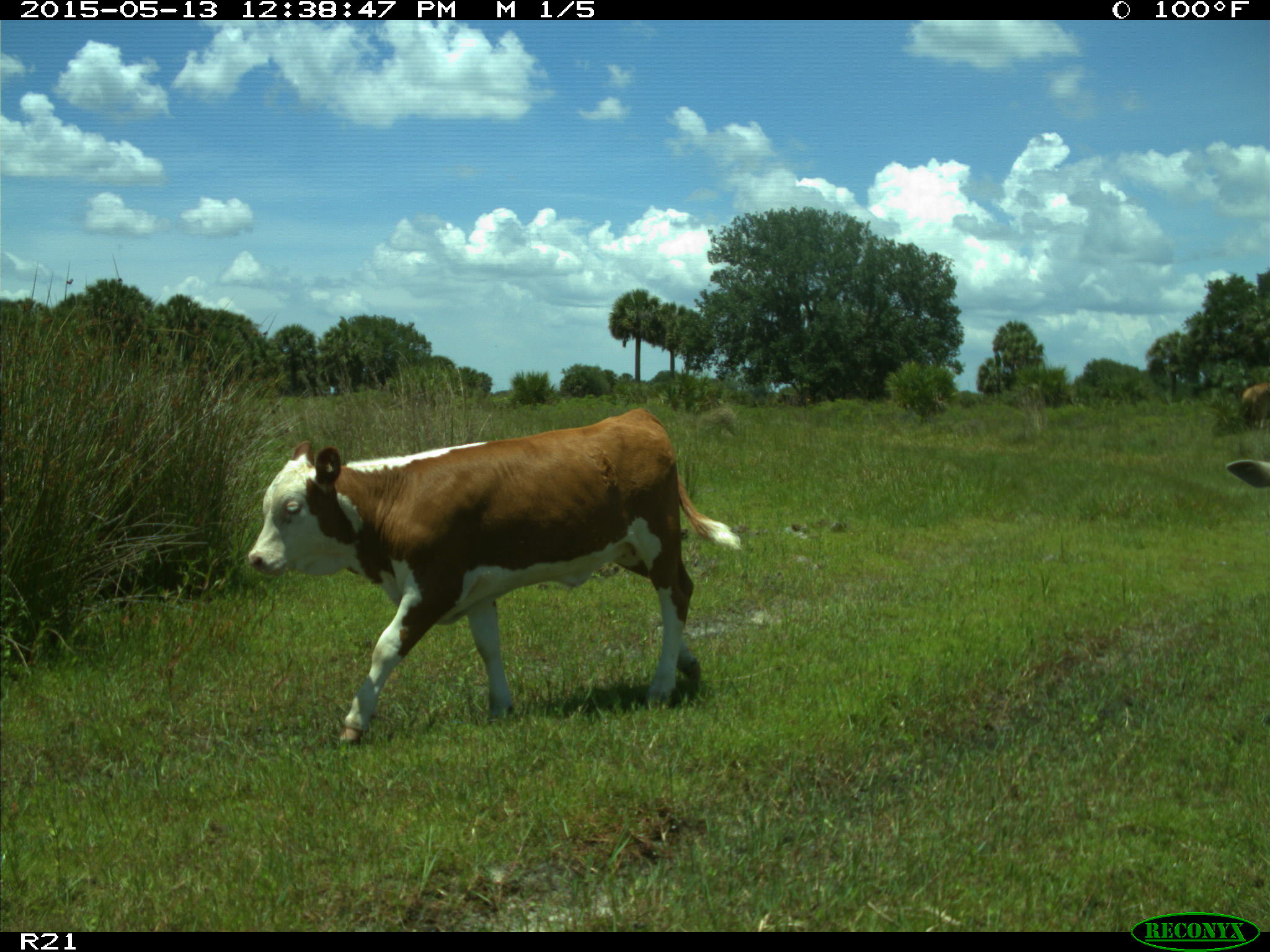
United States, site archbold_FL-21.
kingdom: Animalia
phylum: Chordata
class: Mammalia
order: Artiodactyla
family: Bovidae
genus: Bos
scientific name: Bos taurus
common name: domestic cow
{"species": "Bos taurus (domestic cow)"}